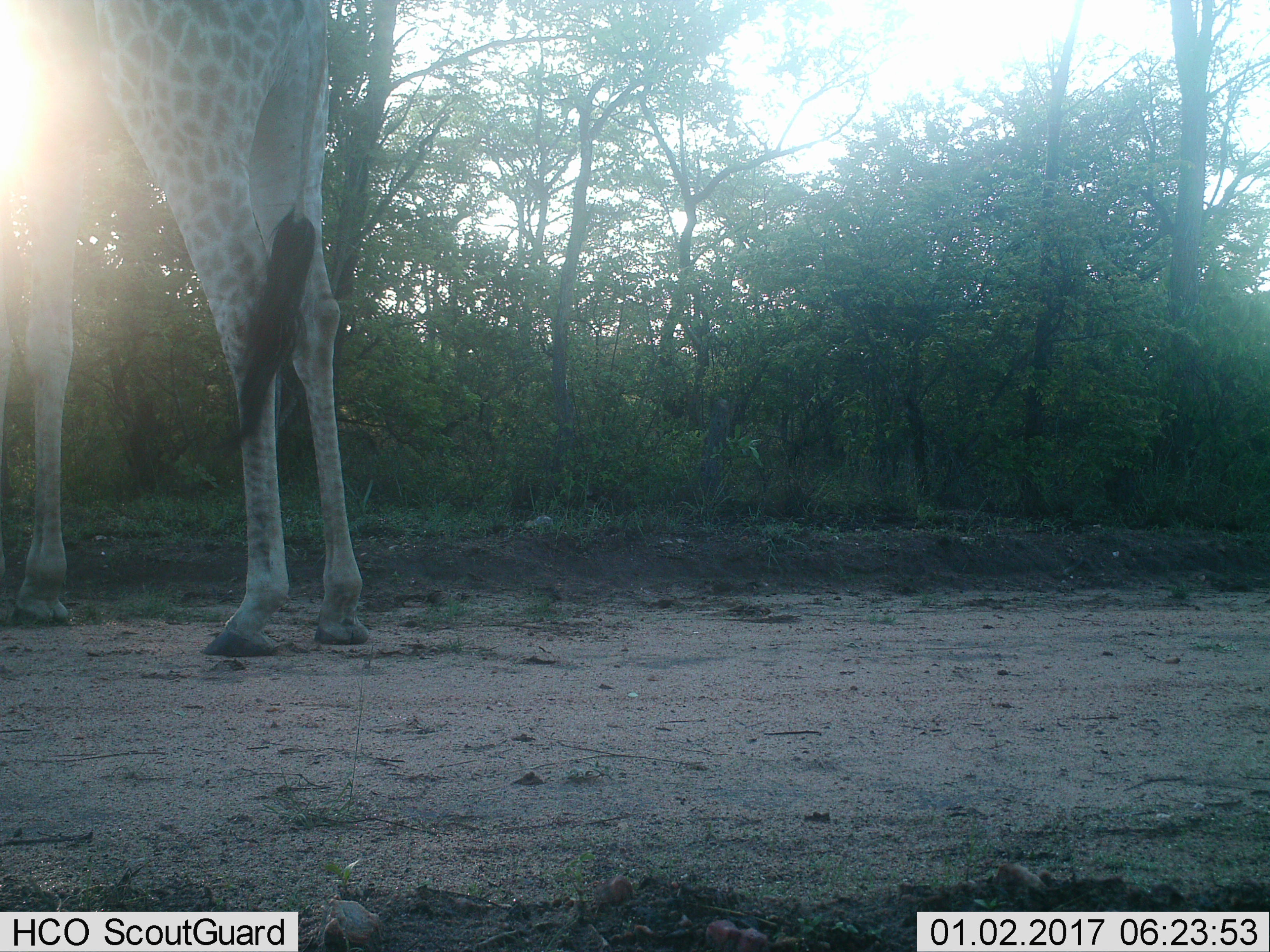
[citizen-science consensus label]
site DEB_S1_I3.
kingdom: Animalia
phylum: Chordata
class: Mammalia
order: Artiodactyla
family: Giraffidae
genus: Giraffa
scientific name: Giraffa camelopardalis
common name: giraffe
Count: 1.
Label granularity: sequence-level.